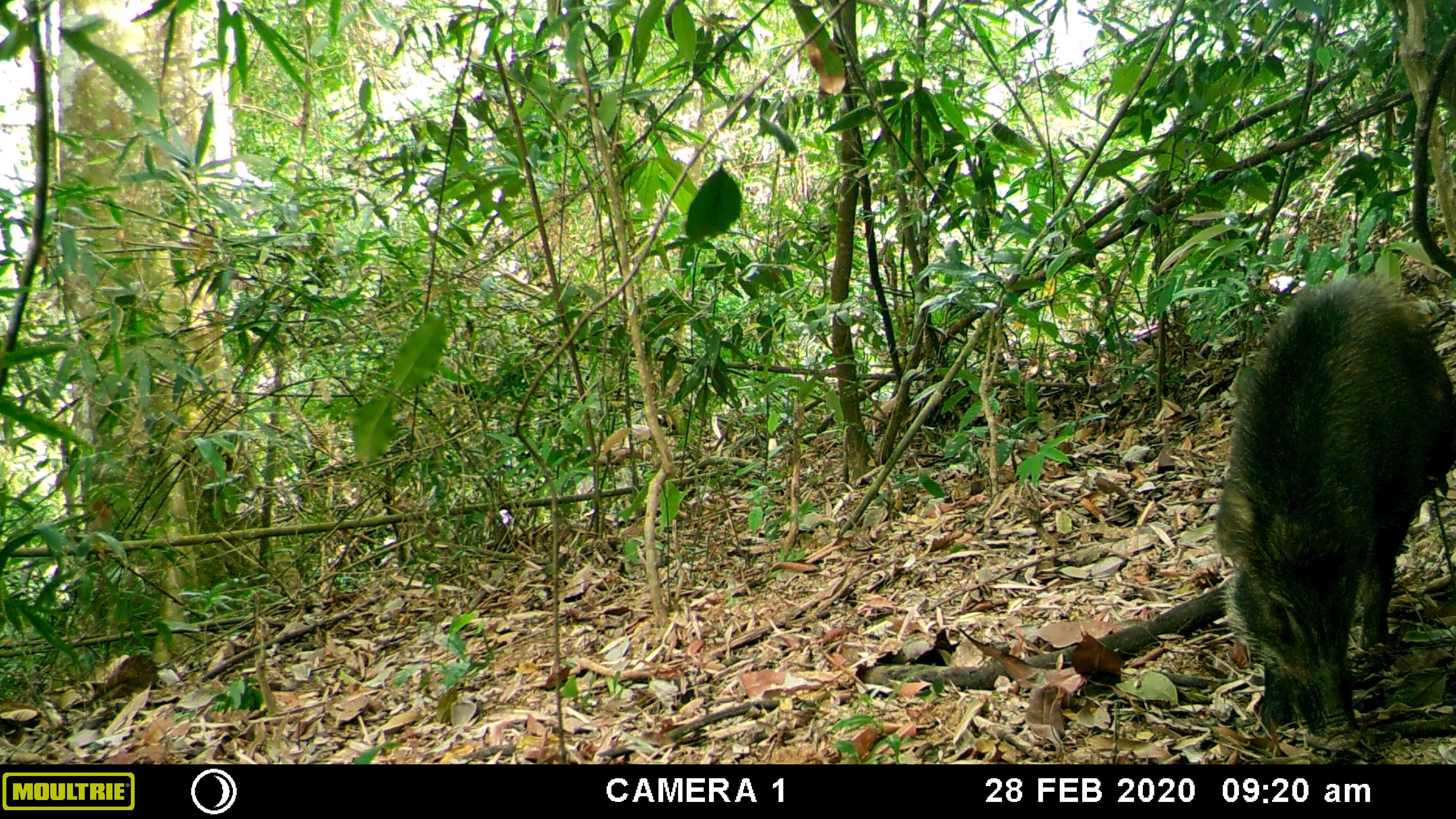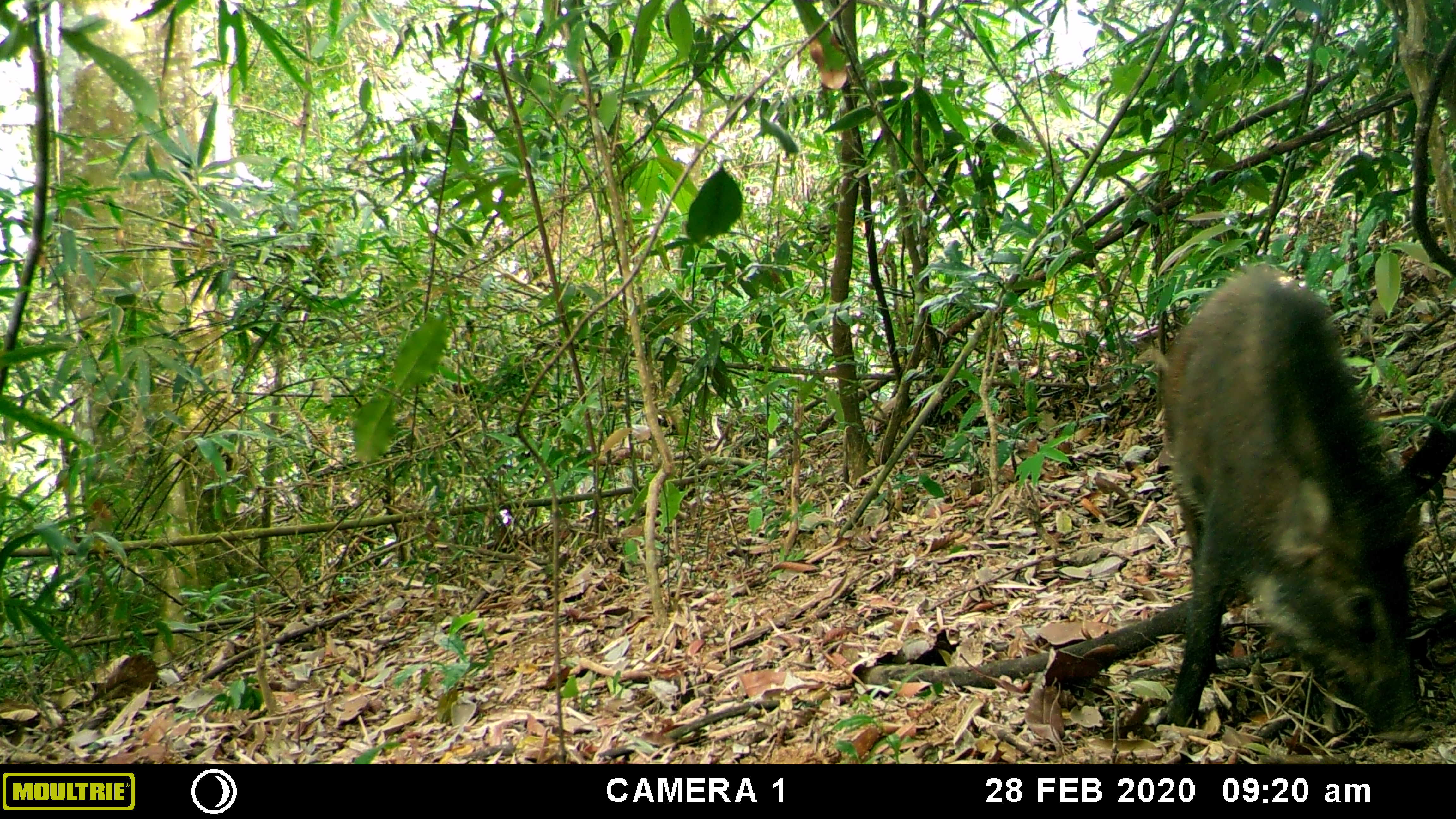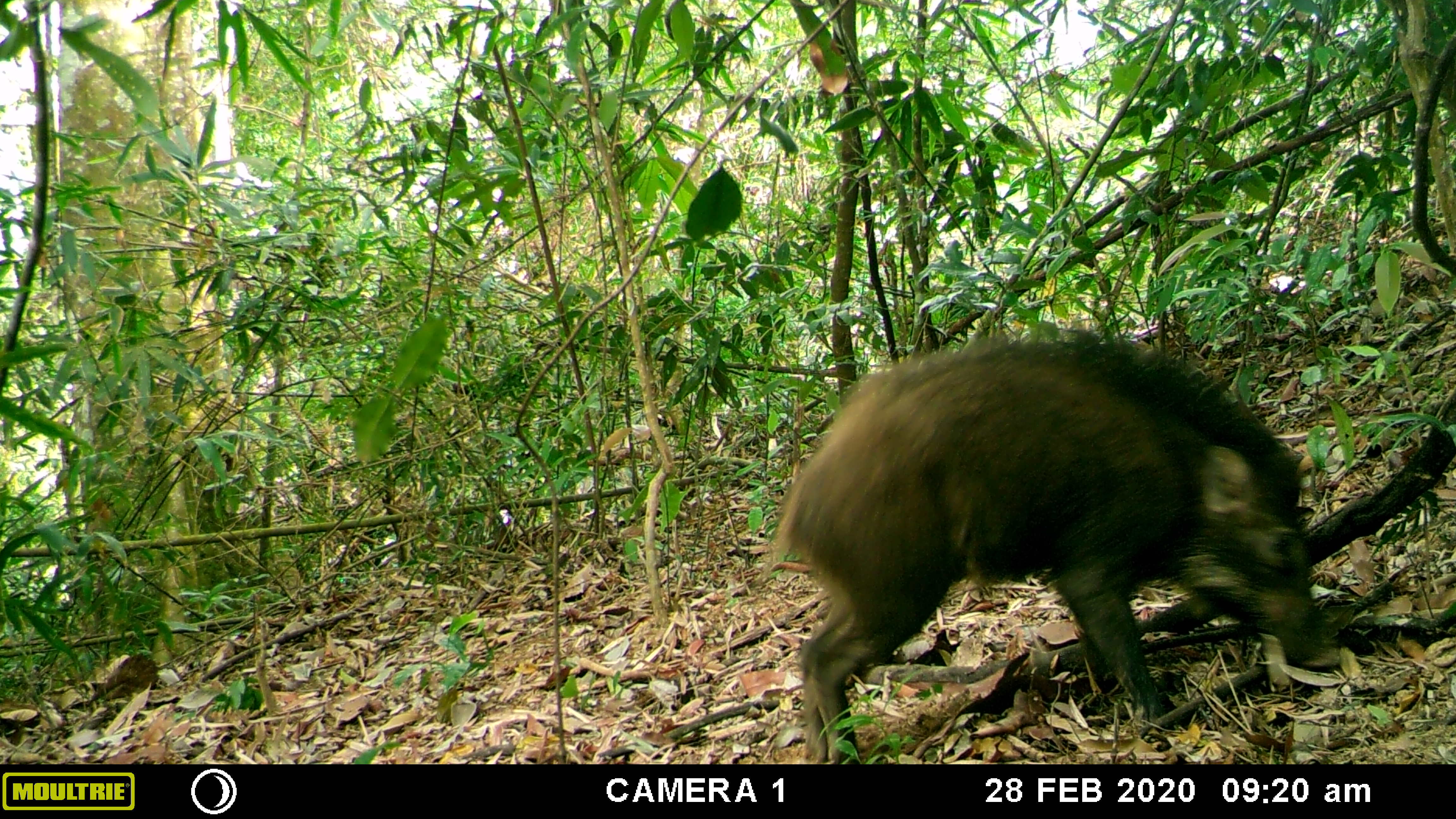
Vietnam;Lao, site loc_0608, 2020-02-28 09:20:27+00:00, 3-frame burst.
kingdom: Animalia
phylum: Chordata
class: Mammalia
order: Artiodactyla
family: Suidae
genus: Sus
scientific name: Sus scrofa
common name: eurasian wild pig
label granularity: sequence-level